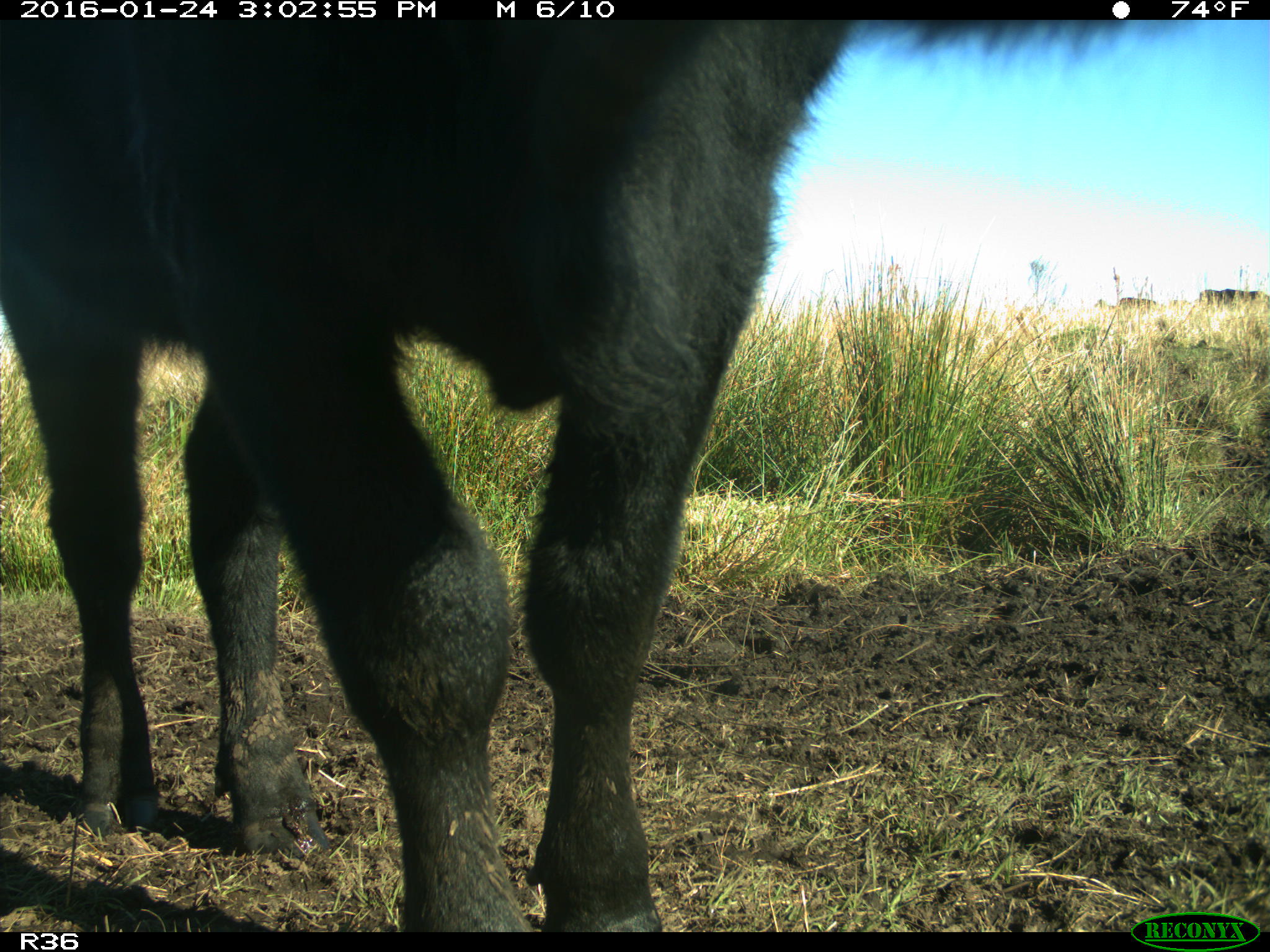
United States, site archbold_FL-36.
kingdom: Animalia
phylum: Chordata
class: Mammalia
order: Artiodactyla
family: Bovidae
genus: Bos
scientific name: Bos taurus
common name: domestic cow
Bos taurus (domestic cow).